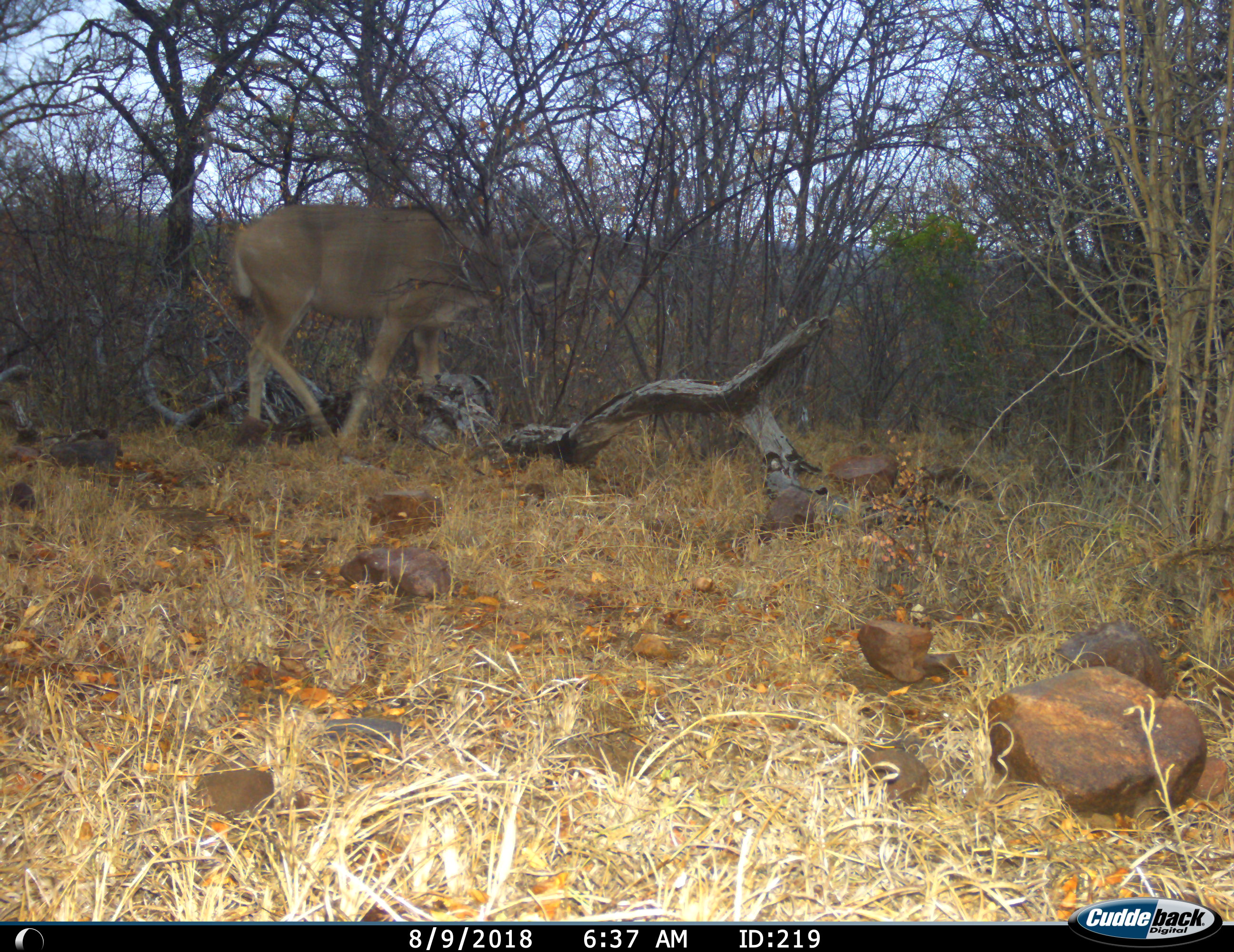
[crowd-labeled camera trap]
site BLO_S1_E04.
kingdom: Animalia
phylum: Chordata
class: Mammalia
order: Artiodactyla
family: Bovidae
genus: Tragelaphus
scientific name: Tragelaphus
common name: kudu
Kudu (Tragelaphus), count 1. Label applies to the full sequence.